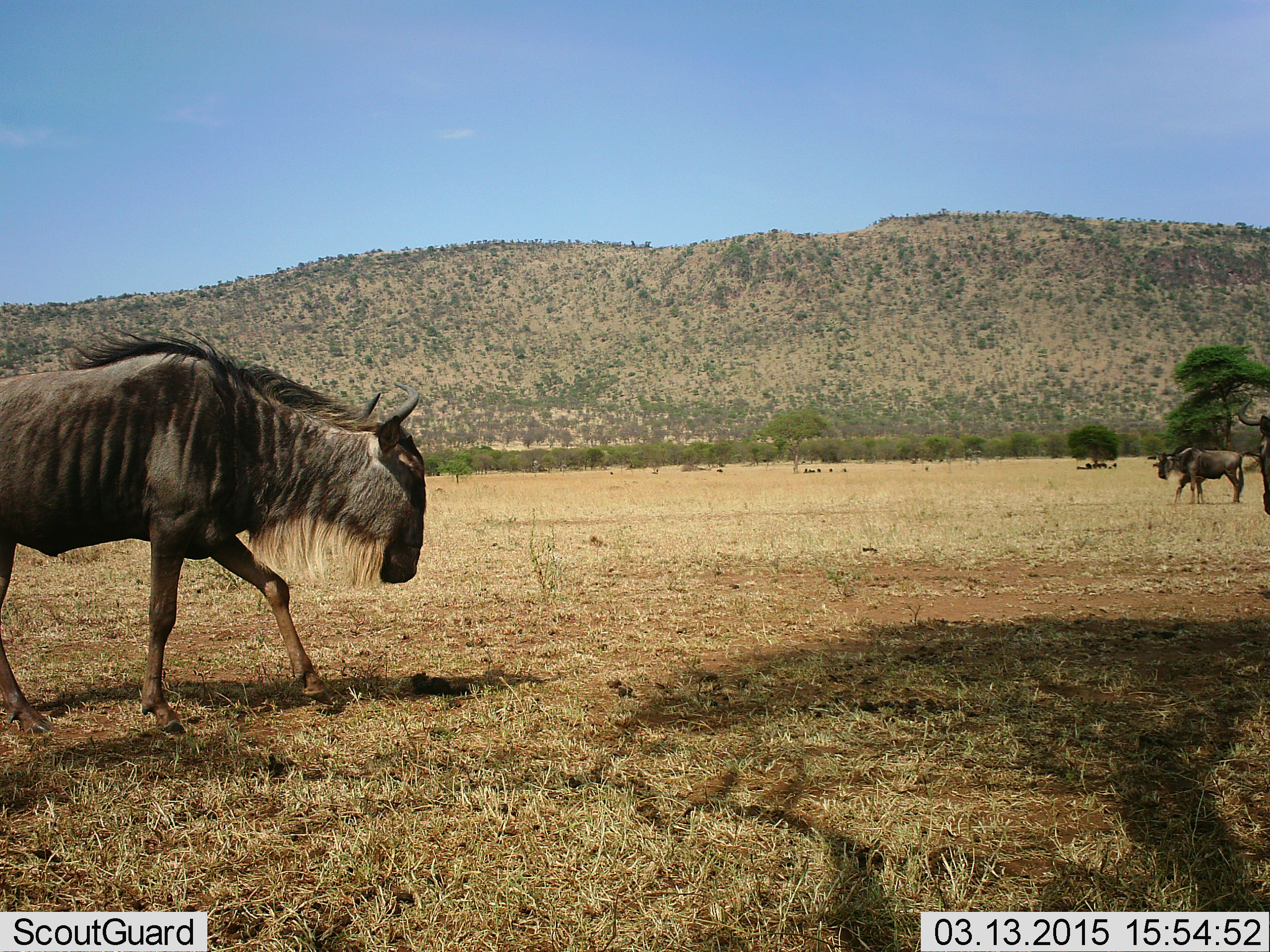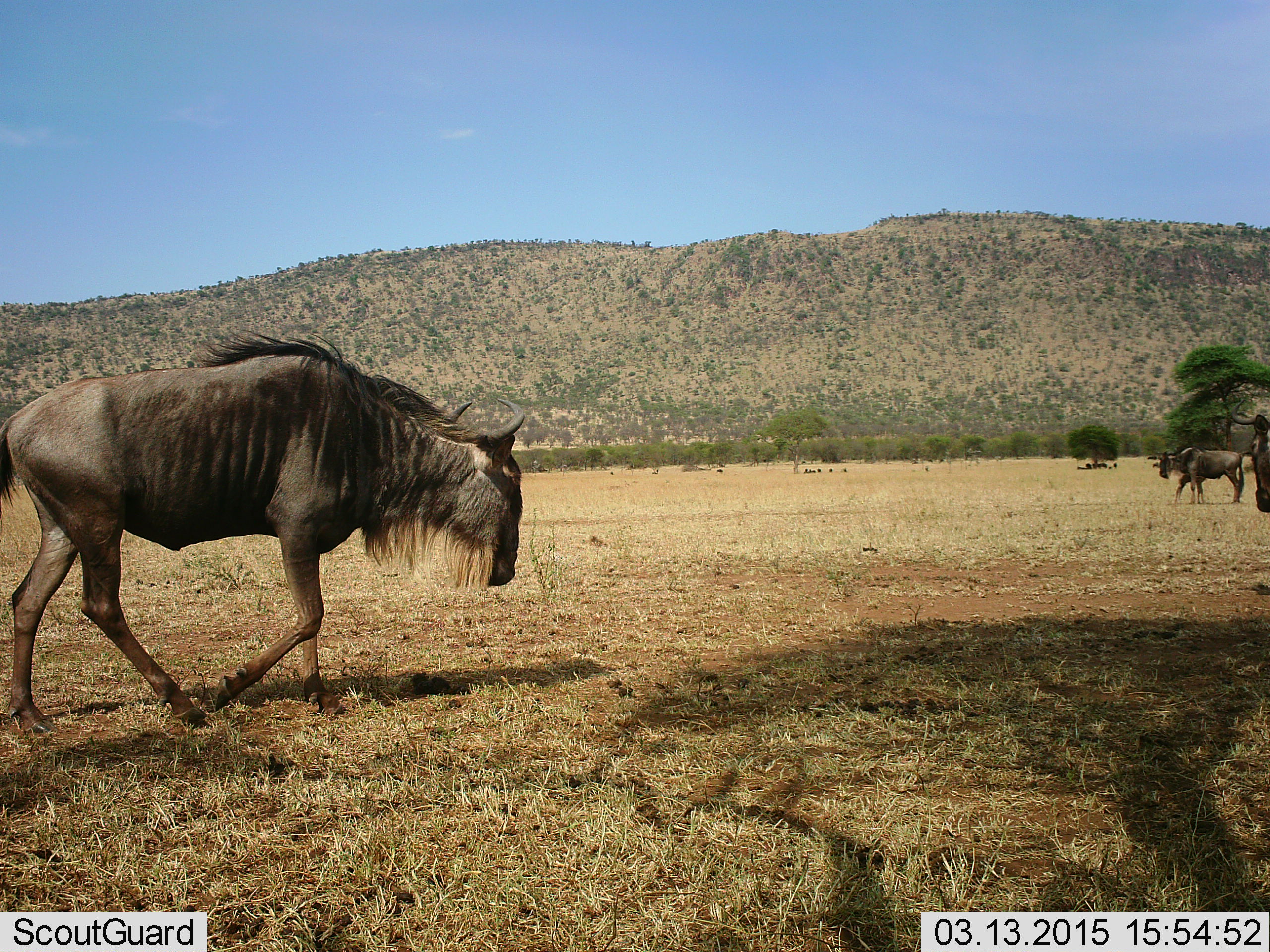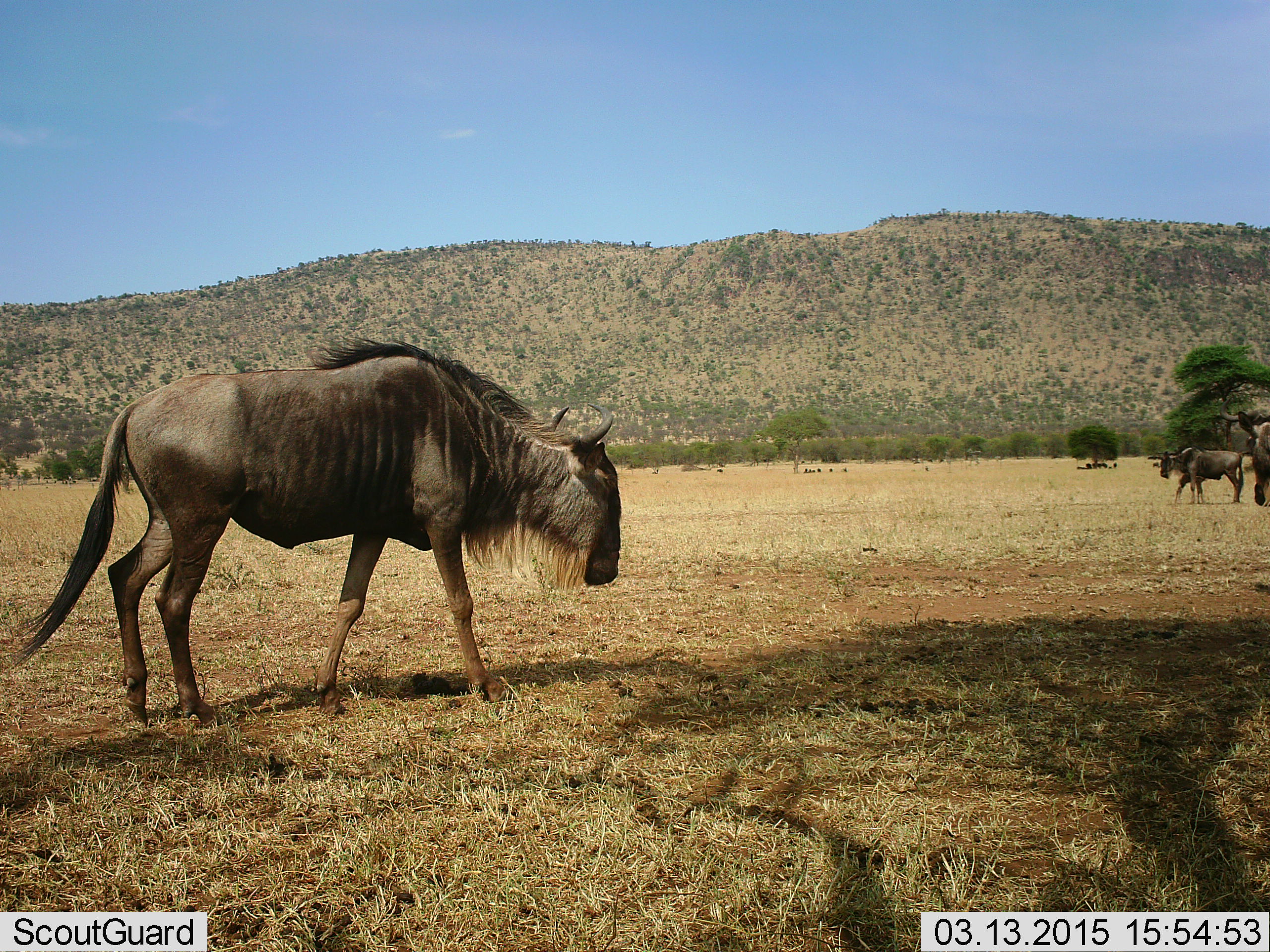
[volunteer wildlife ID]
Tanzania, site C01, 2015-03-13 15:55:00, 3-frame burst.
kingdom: Animalia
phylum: Chordata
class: Mammalia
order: Artiodactyla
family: Bovidae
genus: Connochaetes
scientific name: Connochaetes taurinus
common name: blue wildebeest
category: wildebeest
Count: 3.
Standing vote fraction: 20%.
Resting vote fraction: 10%.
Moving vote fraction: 100%.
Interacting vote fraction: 0%.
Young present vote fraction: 0%.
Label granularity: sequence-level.